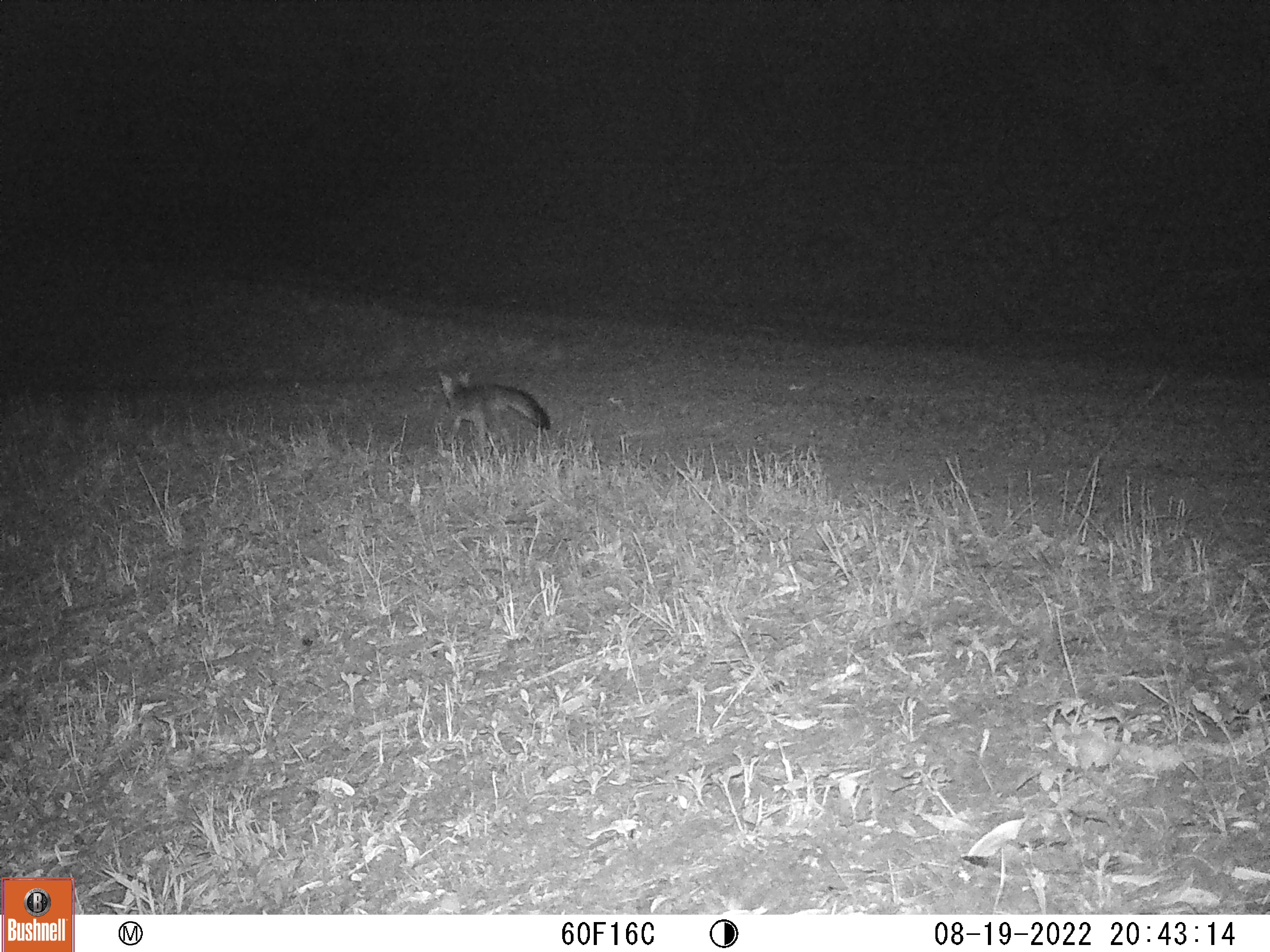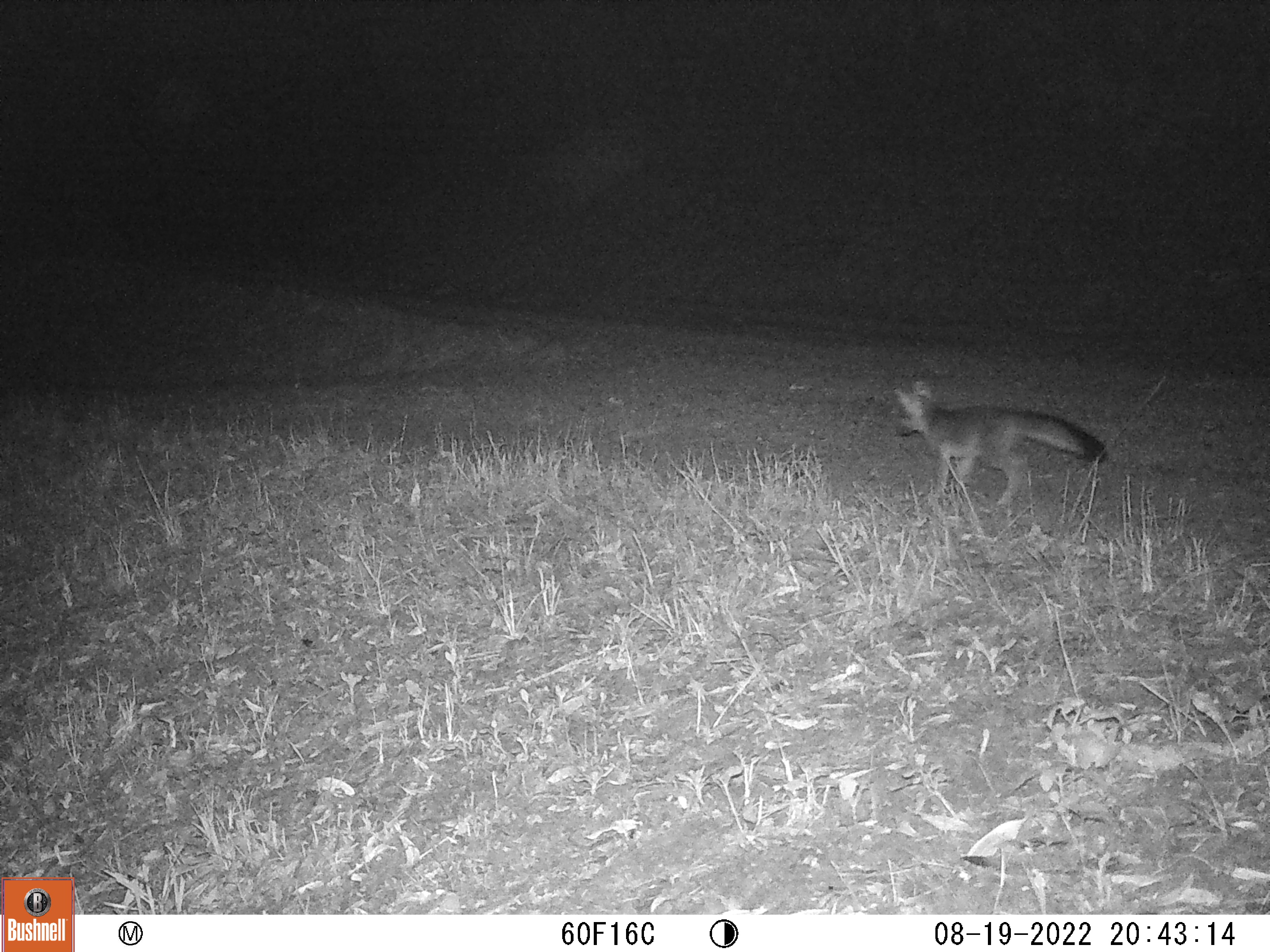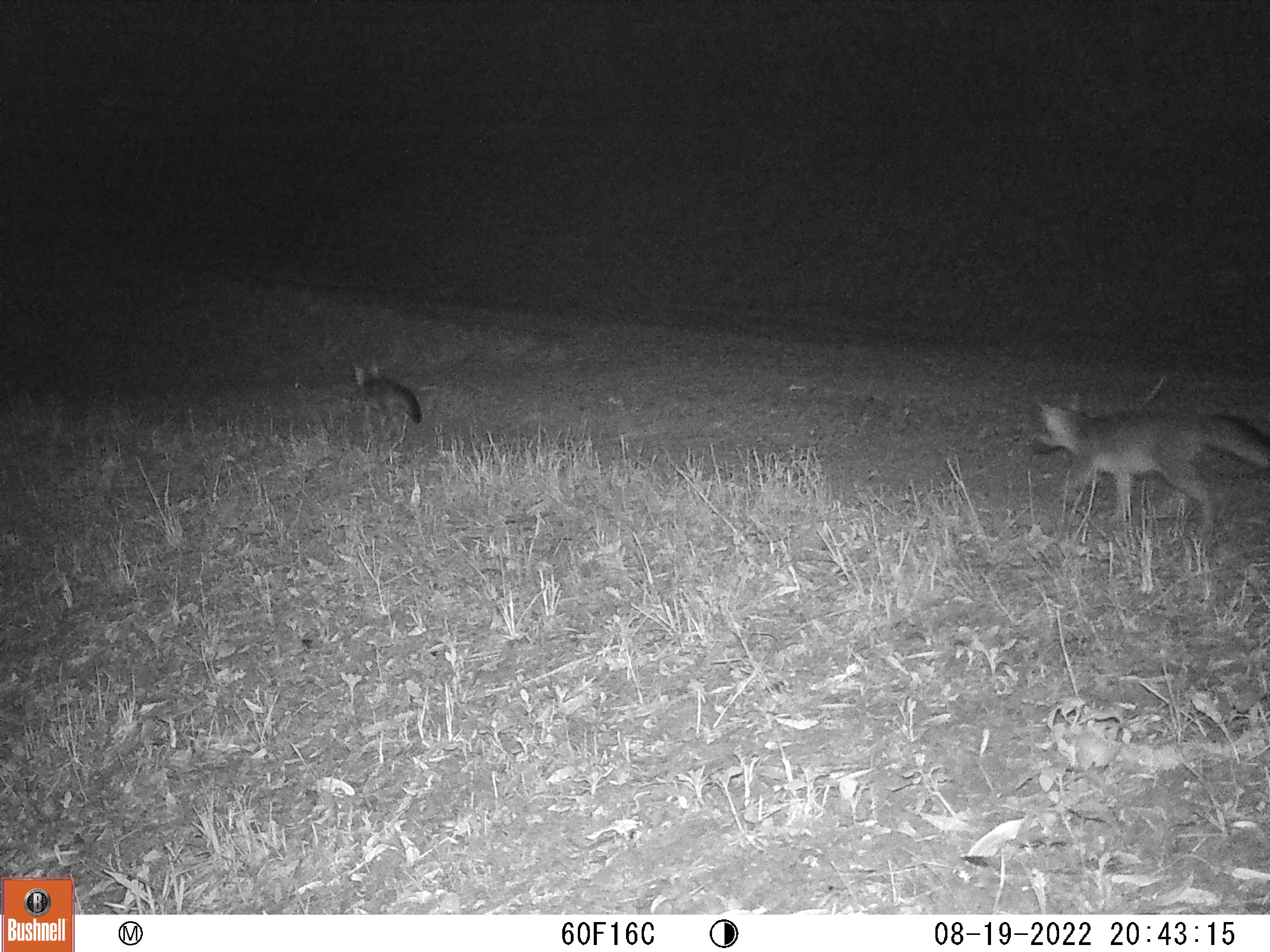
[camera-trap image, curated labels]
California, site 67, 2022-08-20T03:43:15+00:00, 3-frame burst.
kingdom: Animalia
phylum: Chordata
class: Mammalia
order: Carnivora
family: Canidae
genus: Urocyon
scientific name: Urocyon cinereoargenteus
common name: gray fox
Gray fox (Urocyon cinereoargenteus).